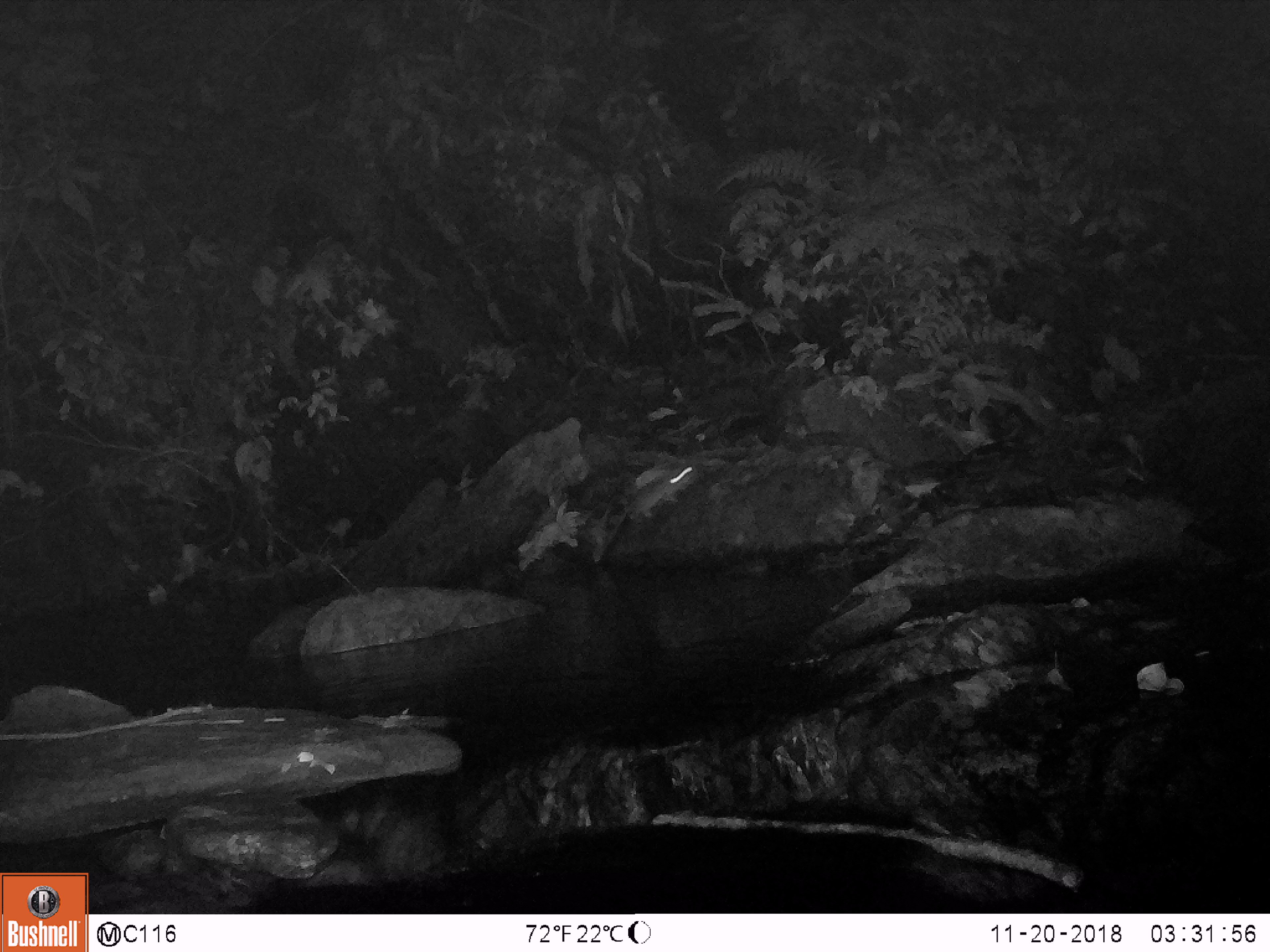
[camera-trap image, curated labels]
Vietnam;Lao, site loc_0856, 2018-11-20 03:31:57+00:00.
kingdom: Animalia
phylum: Chordata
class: Mammalia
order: Rodentia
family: Muridae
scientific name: Muridae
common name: old-world mice and rats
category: unidentified murid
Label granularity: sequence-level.